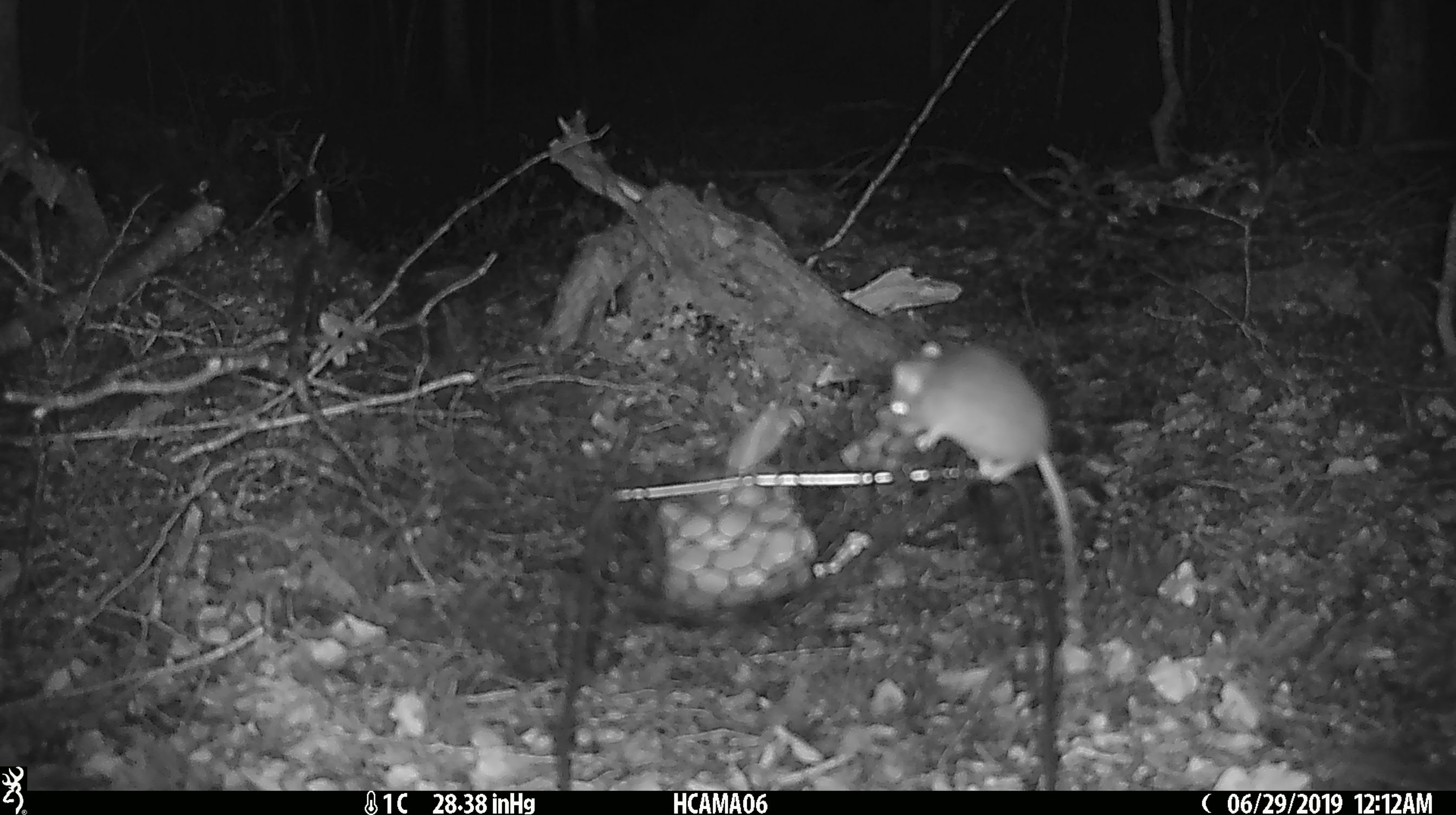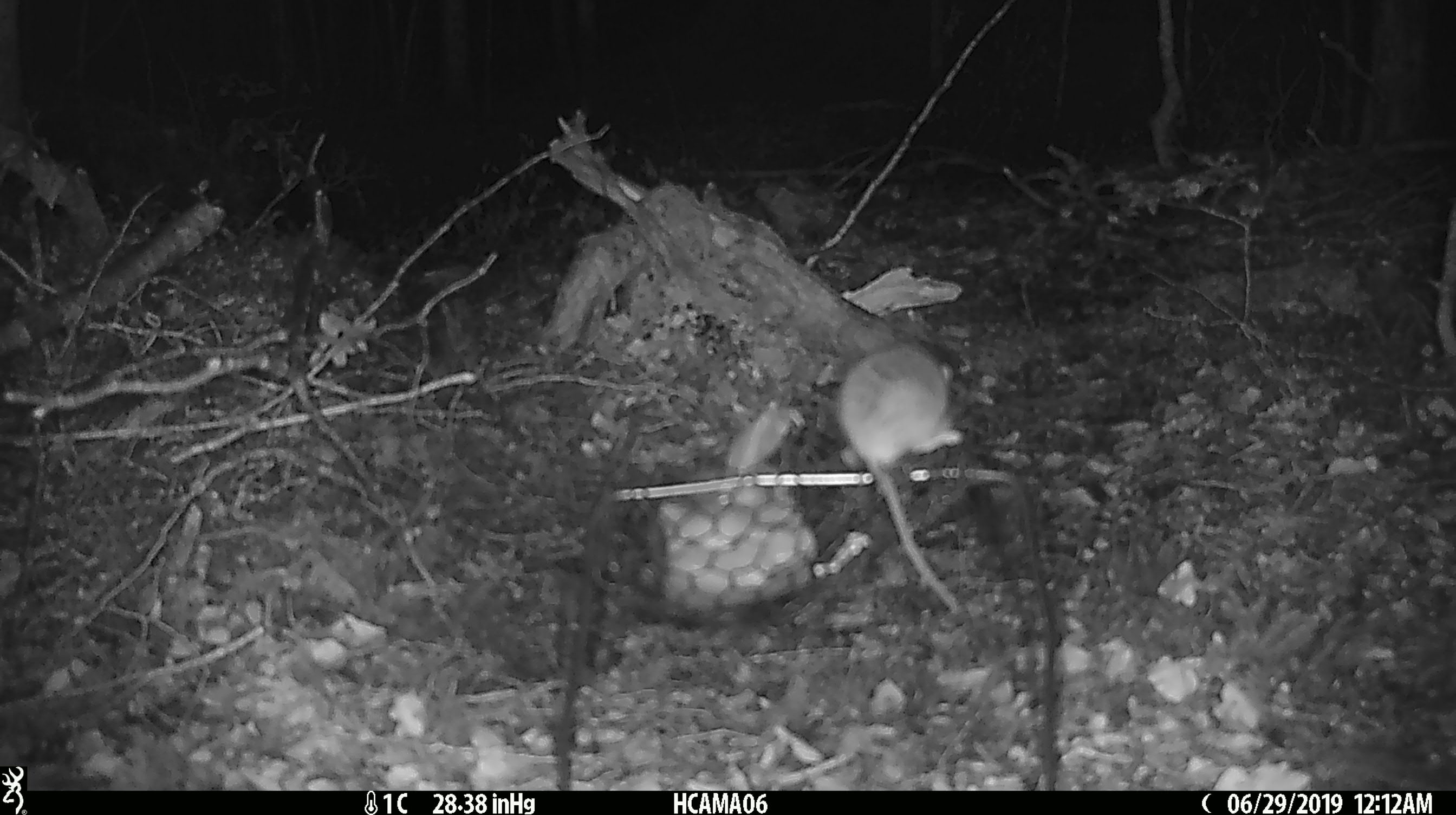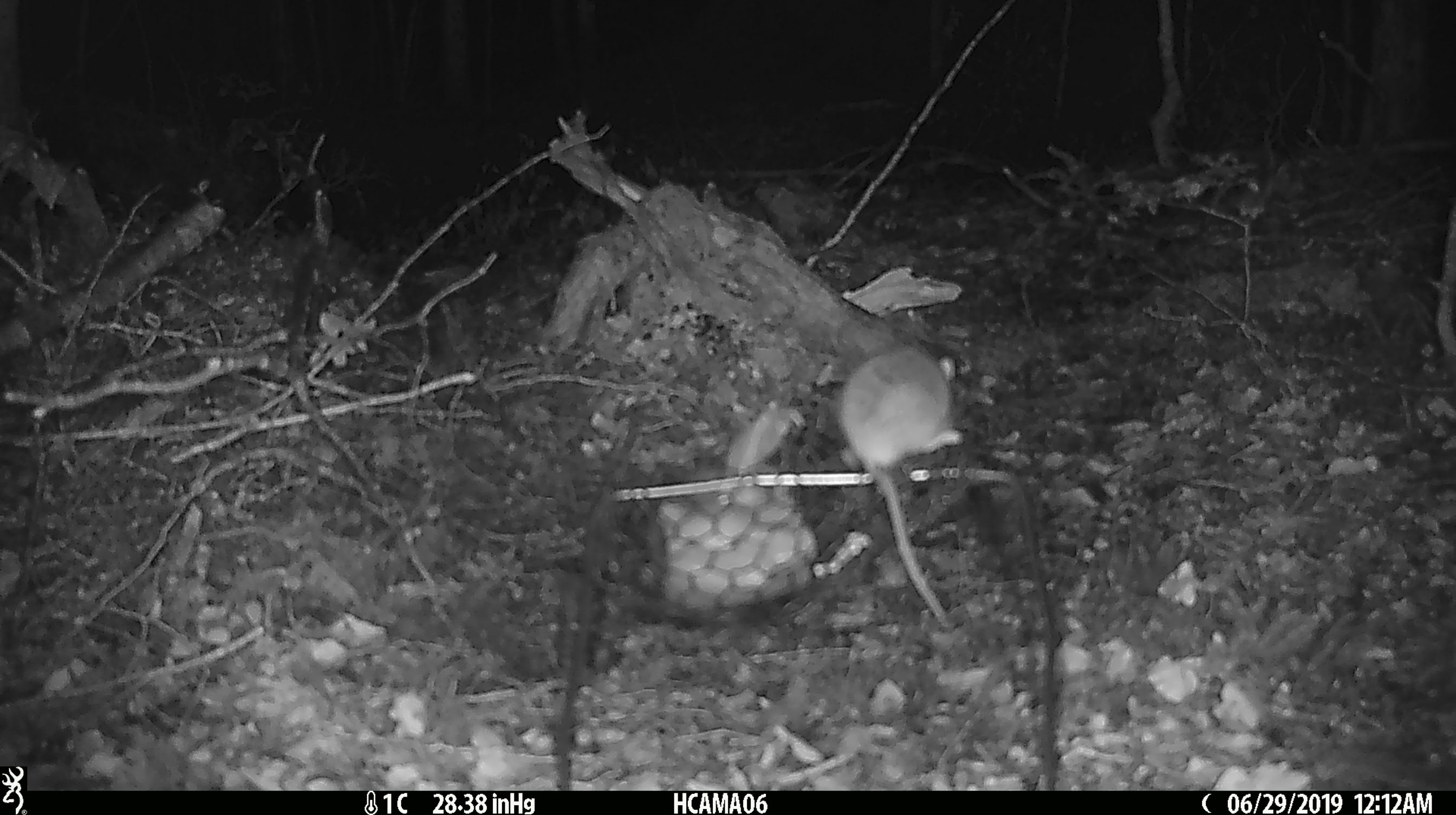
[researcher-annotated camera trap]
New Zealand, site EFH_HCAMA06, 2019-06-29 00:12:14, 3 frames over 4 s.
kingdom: Animalia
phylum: Chordata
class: Mammalia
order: Rodentia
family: Muridae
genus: Mus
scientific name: Mus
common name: mouse